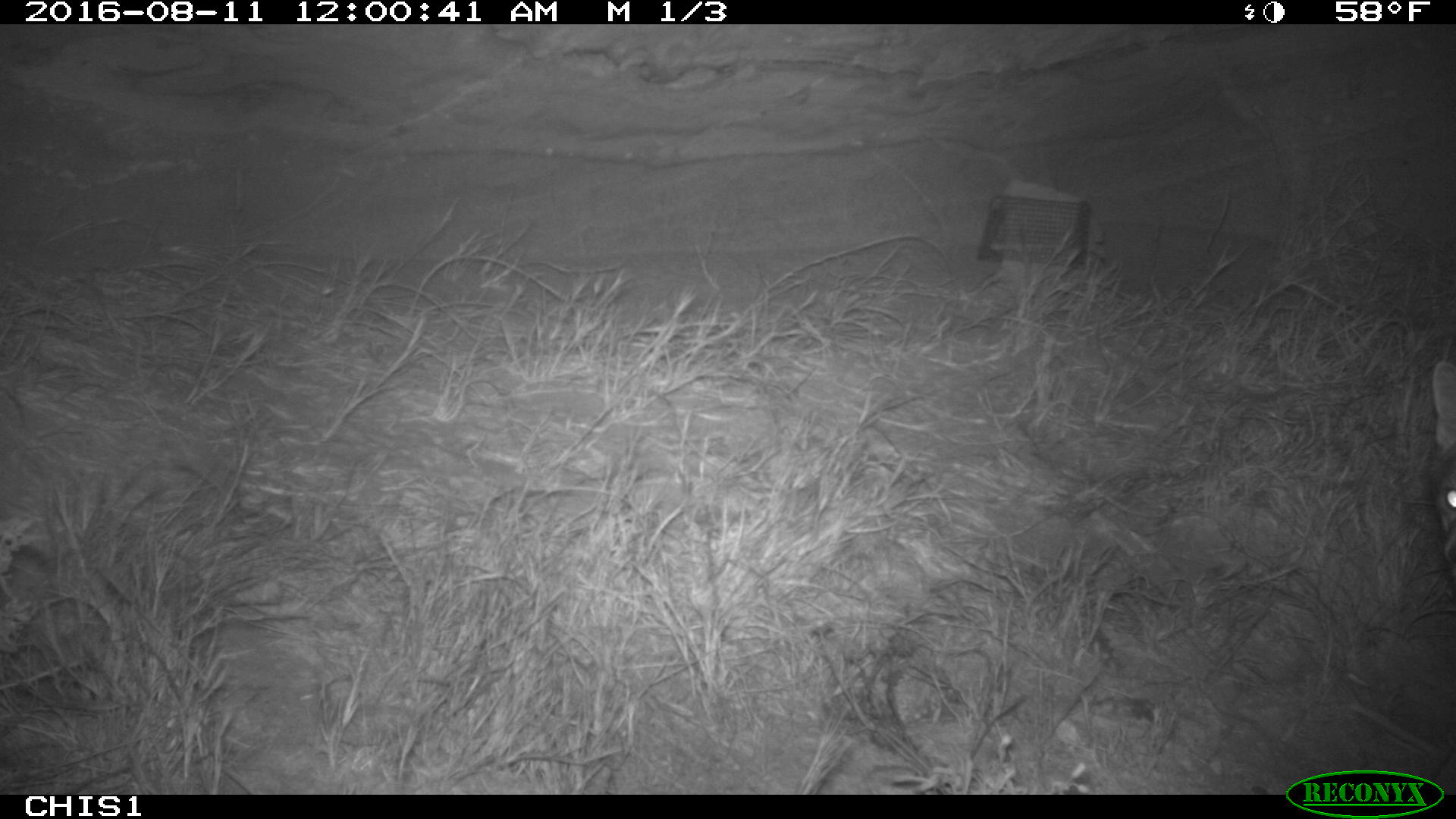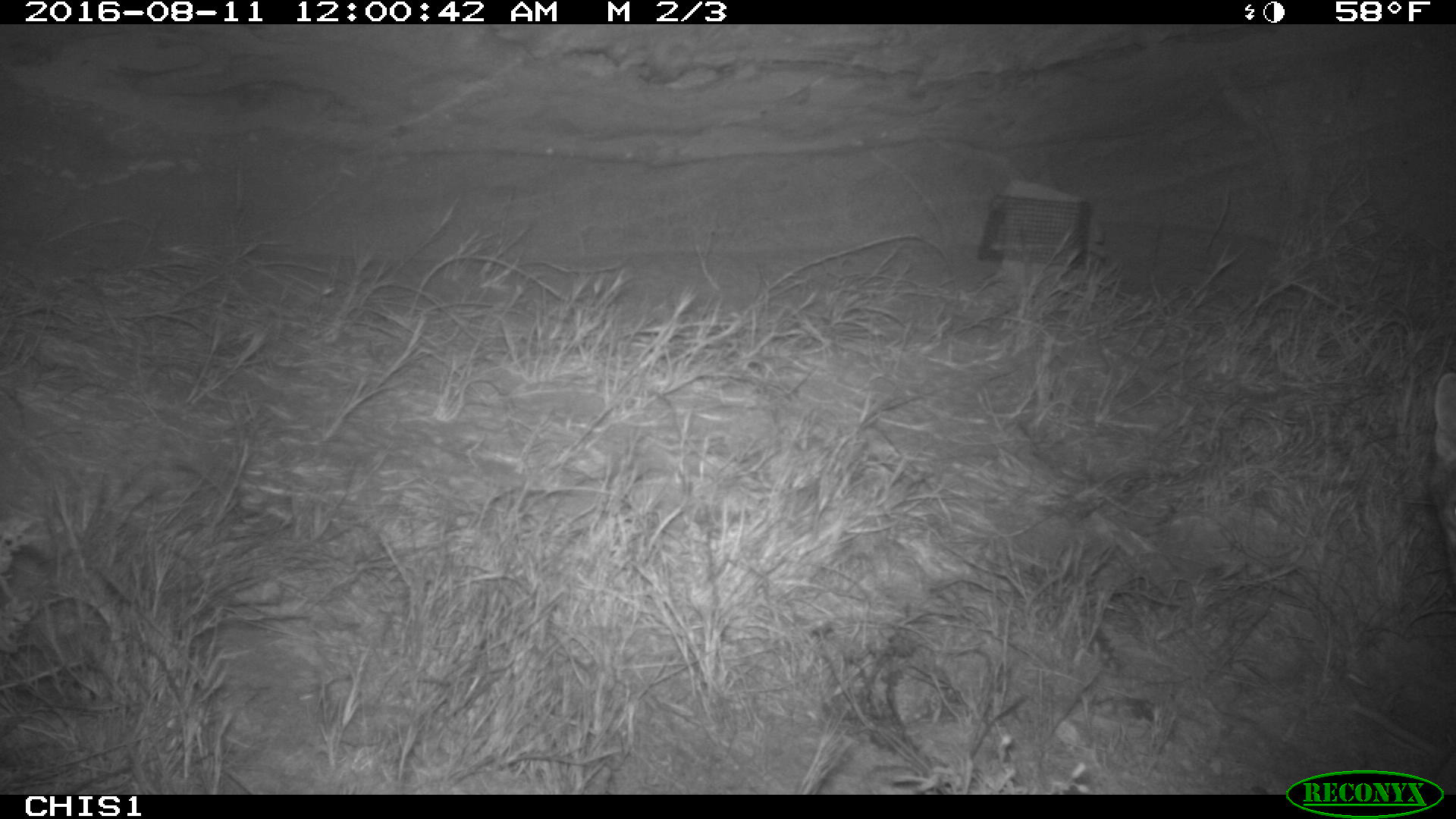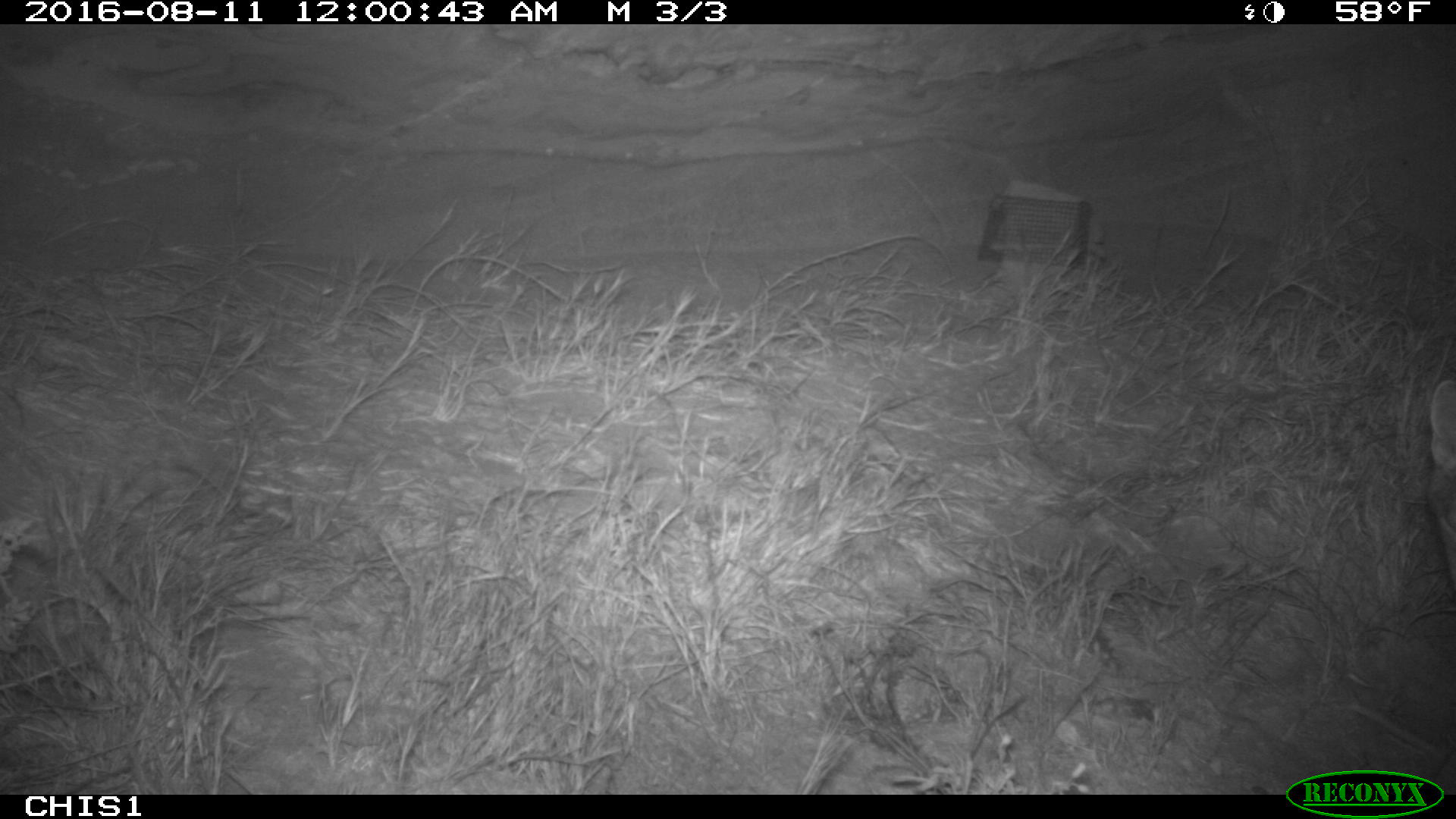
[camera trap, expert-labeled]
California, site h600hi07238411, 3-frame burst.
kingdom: Animalia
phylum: Chordata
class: Mammalia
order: Carnivora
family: Canidae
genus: Urocyon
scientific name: Urocyon littoralis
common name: island fox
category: fox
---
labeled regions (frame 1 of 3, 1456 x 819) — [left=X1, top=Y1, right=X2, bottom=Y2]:
fox: [left=1431, top=361, right=1455, bottom=564]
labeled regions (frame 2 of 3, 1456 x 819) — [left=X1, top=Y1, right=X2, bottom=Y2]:
fox: [left=1435, top=368, right=1455, bottom=556]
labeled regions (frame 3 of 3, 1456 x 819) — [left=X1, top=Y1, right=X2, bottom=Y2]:
fox: [left=1428, top=378, right=1455, bottom=585]